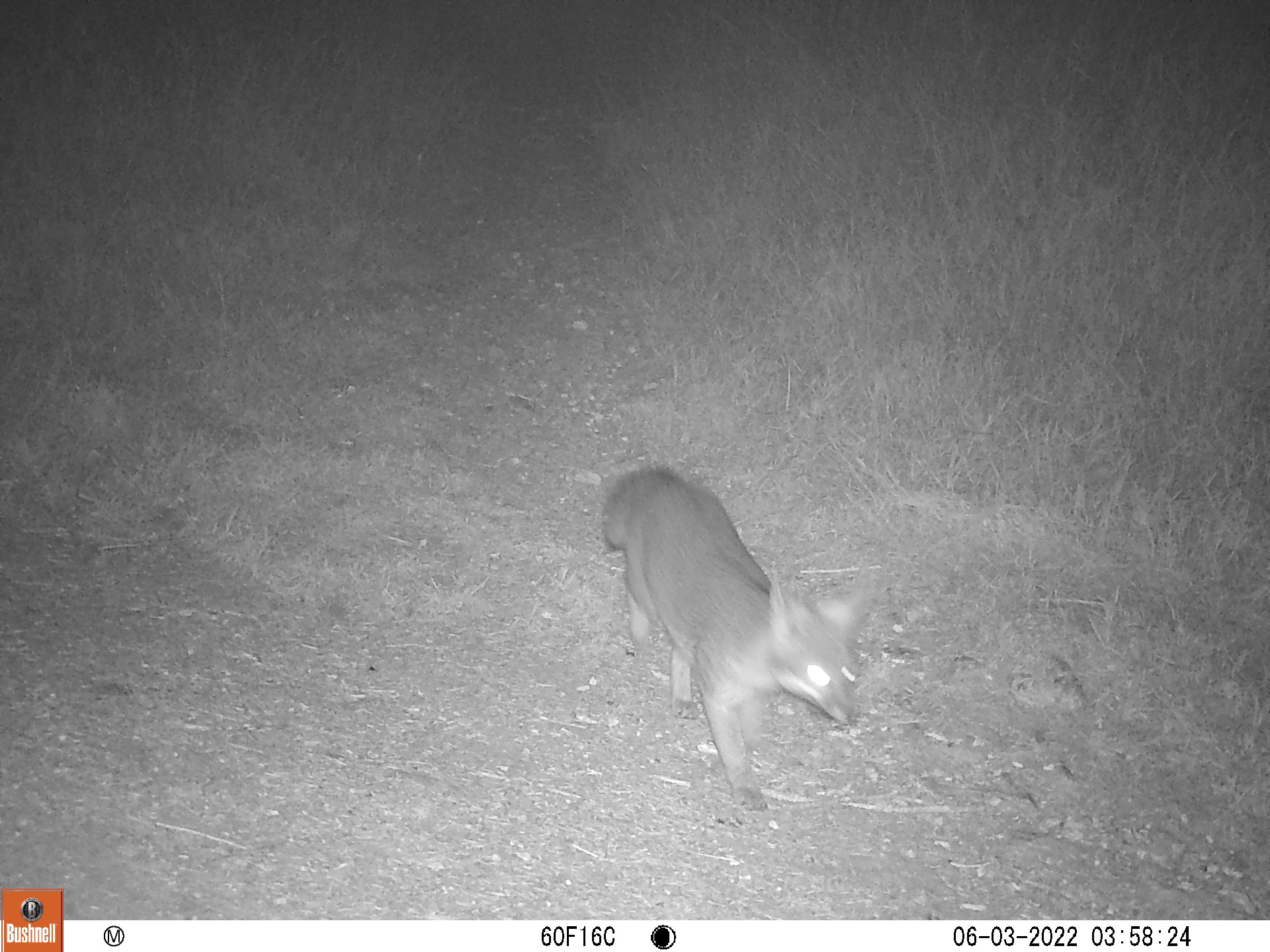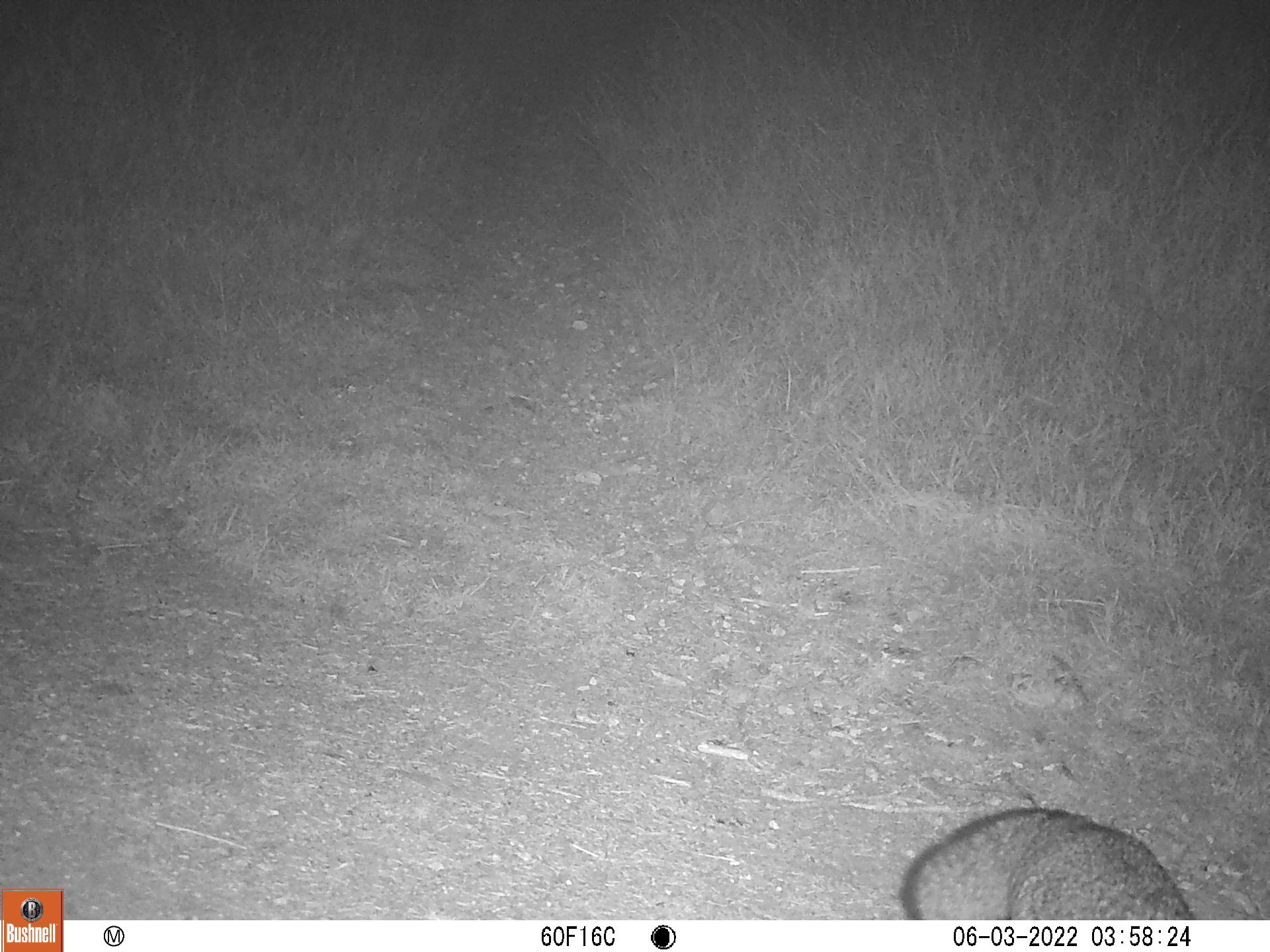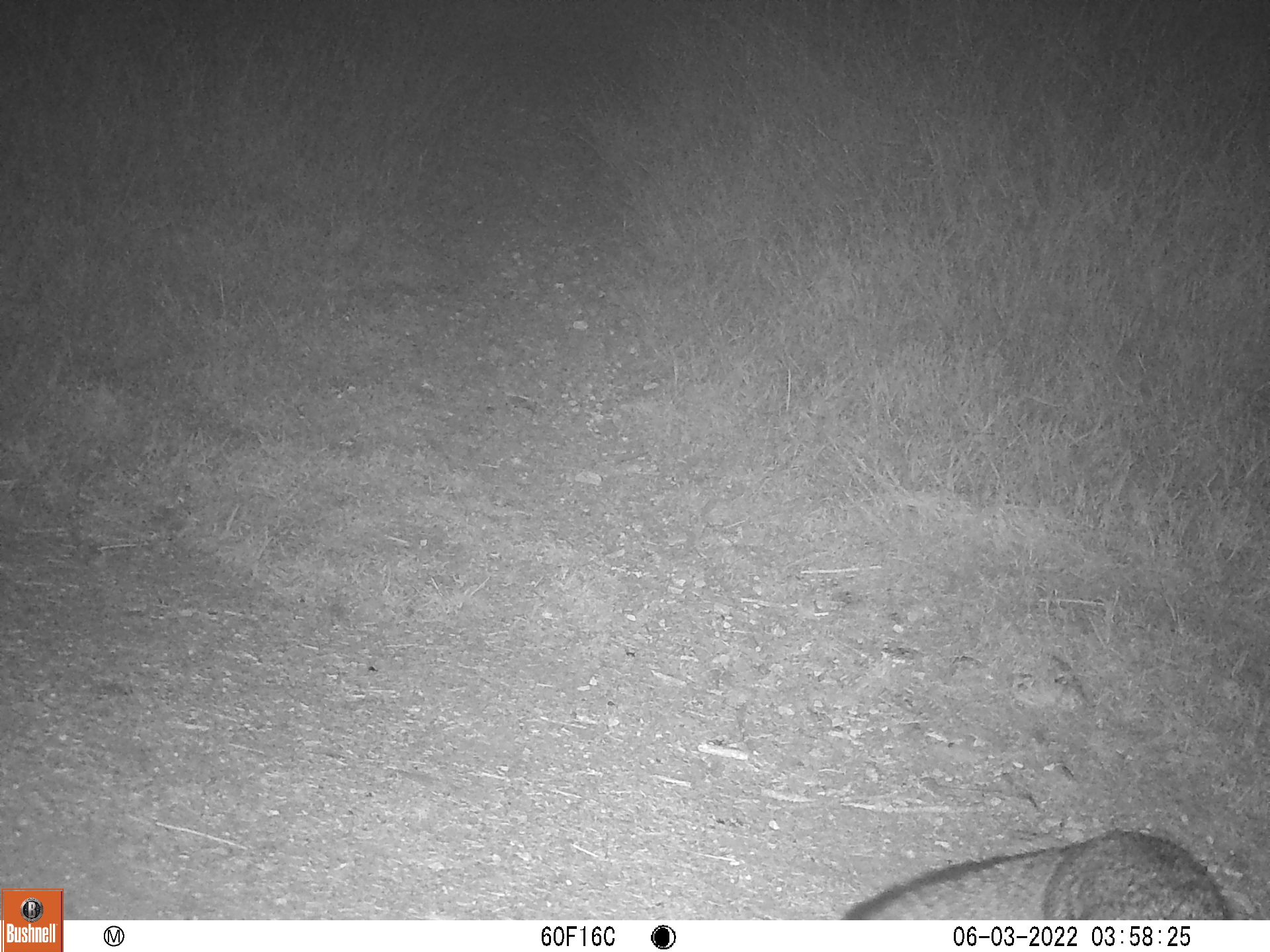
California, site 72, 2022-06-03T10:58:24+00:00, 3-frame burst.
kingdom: Animalia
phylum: Chordata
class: Mammalia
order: Carnivora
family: Canidae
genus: Urocyon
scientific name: Urocyon cinereoargenteus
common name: gray fox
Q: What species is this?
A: Gray fox (Urocyon cinereoargenteus).